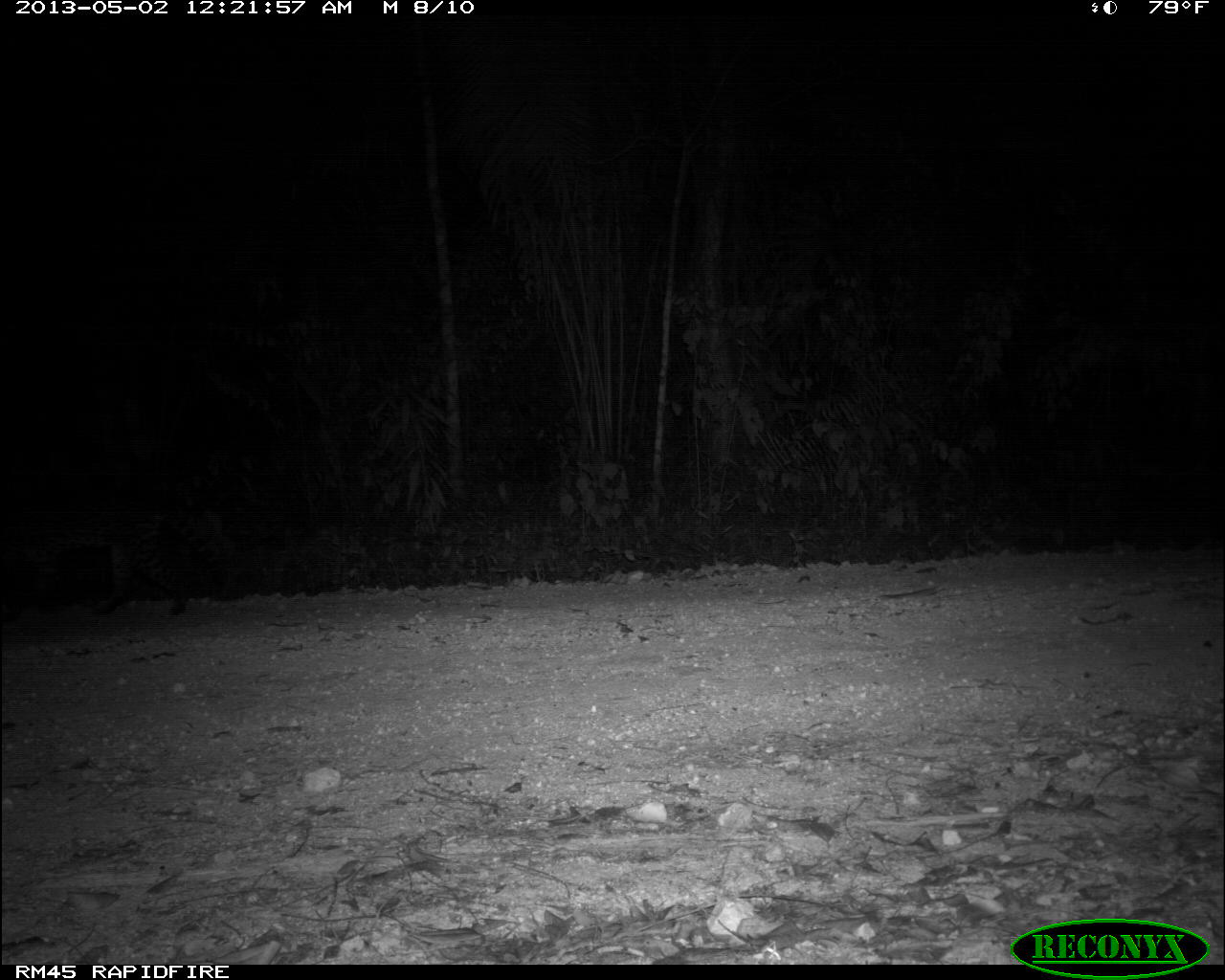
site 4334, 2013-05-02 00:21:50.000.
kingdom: Animalia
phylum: Chordata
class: Mammalia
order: Carnivora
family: Felidae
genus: Leopardus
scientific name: Leopardus pardalis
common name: ocelot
Leopardus pardalis (ocelot), count 1, sex female.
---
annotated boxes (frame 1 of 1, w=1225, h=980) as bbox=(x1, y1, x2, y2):
leopardus pardalis: bbox=(0, 502, 223, 616)